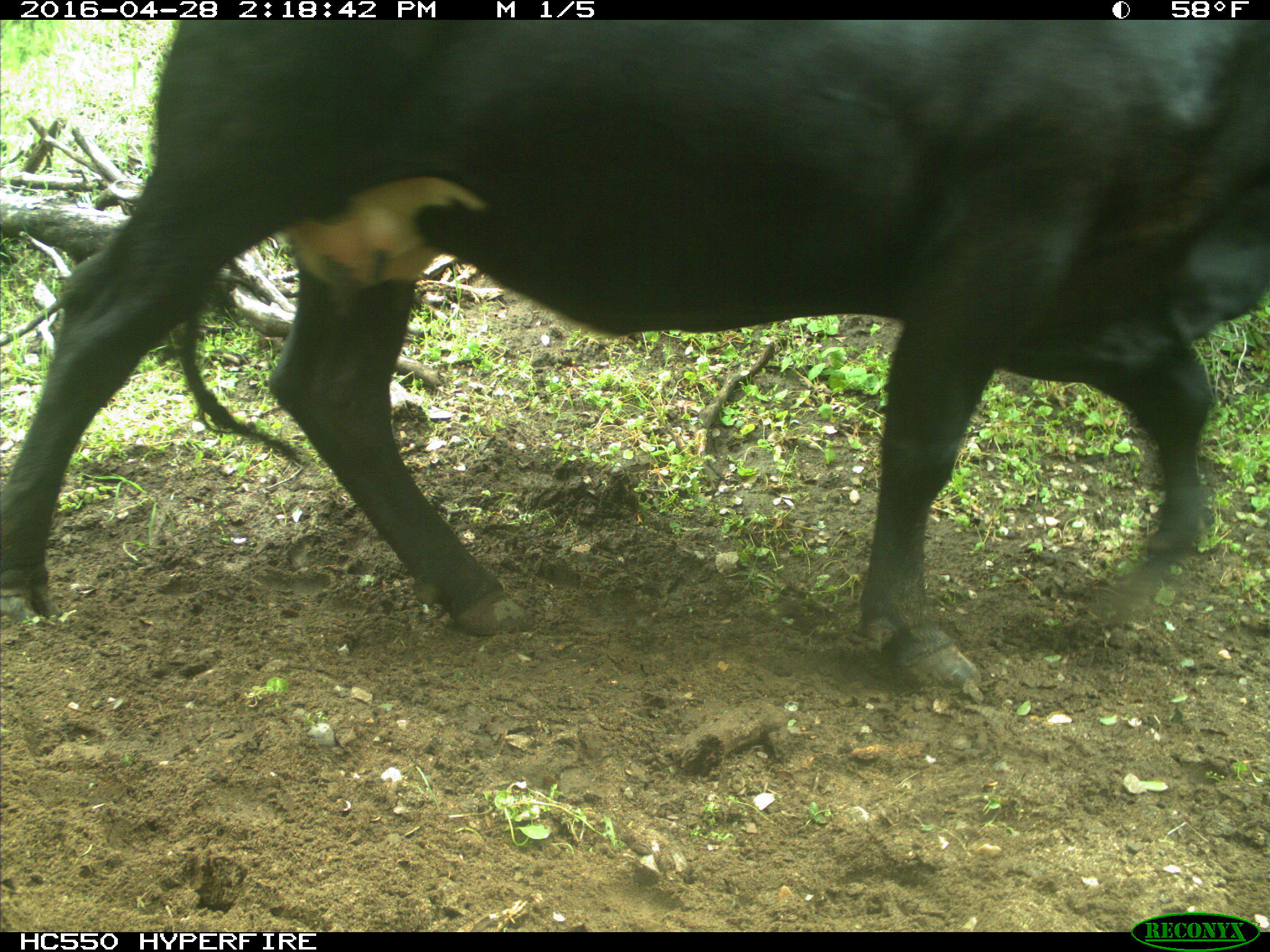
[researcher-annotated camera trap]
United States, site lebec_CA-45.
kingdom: Animalia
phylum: Chordata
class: Mammalia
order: Artiodactyla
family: Bovidae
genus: Bos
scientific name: Bos taurus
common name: domestic cow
Bos taurus (domestic cow).